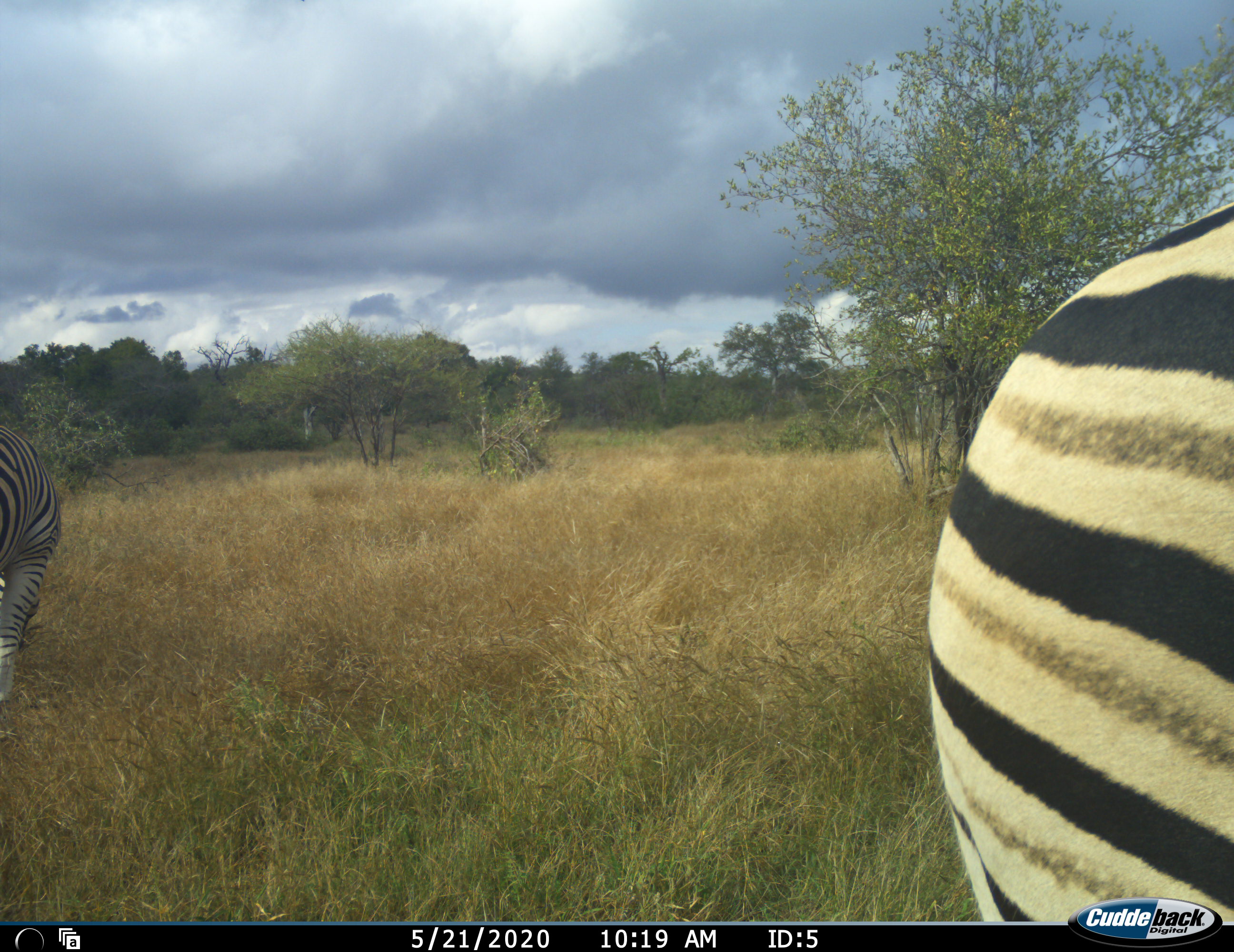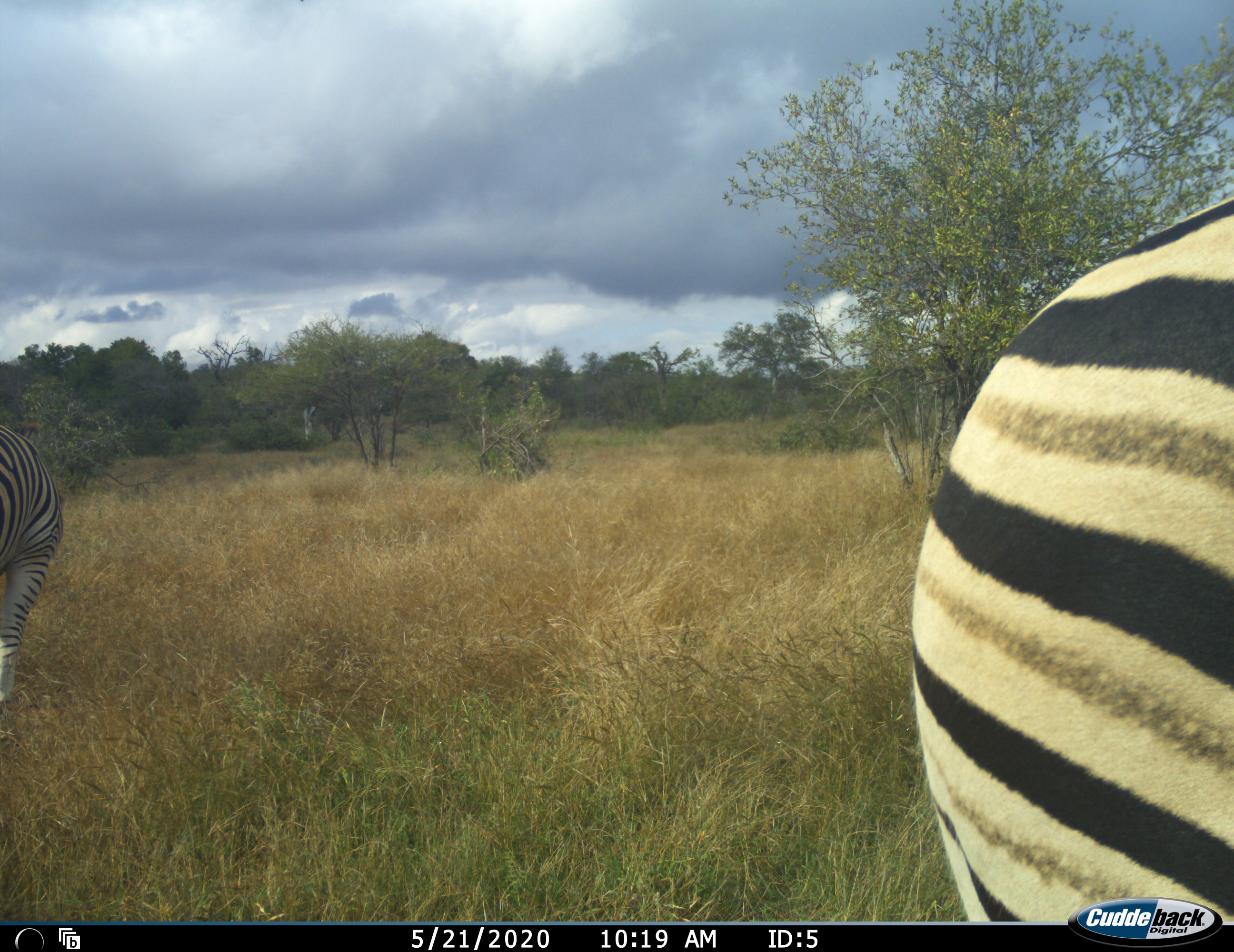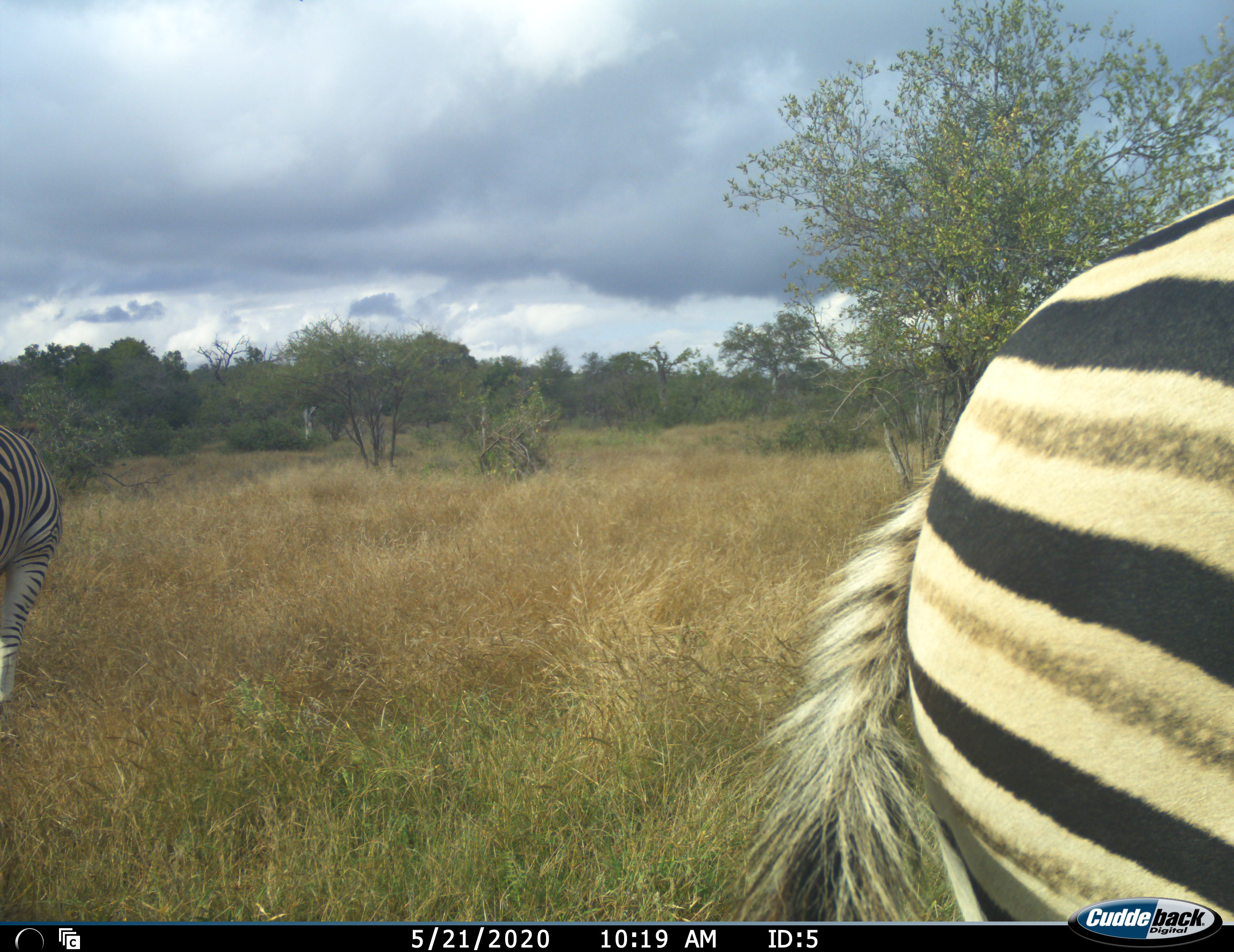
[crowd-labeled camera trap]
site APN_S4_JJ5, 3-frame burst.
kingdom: Animalia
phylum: Chordata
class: Mammalia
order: Perissodactyla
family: Equidae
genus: Equus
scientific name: Equus quagga burchellii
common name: burchell's zebra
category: zebraburchells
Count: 2.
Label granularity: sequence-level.